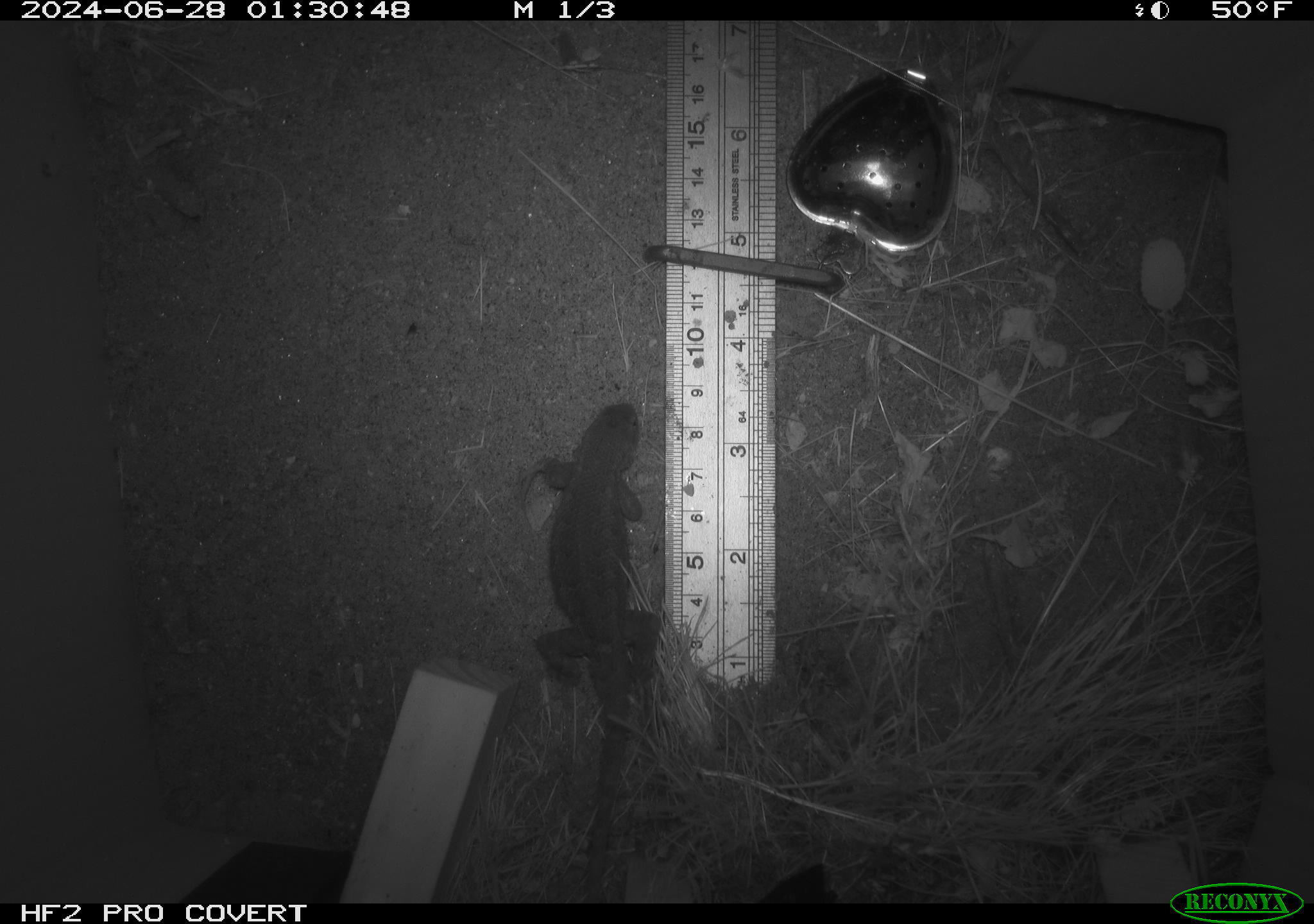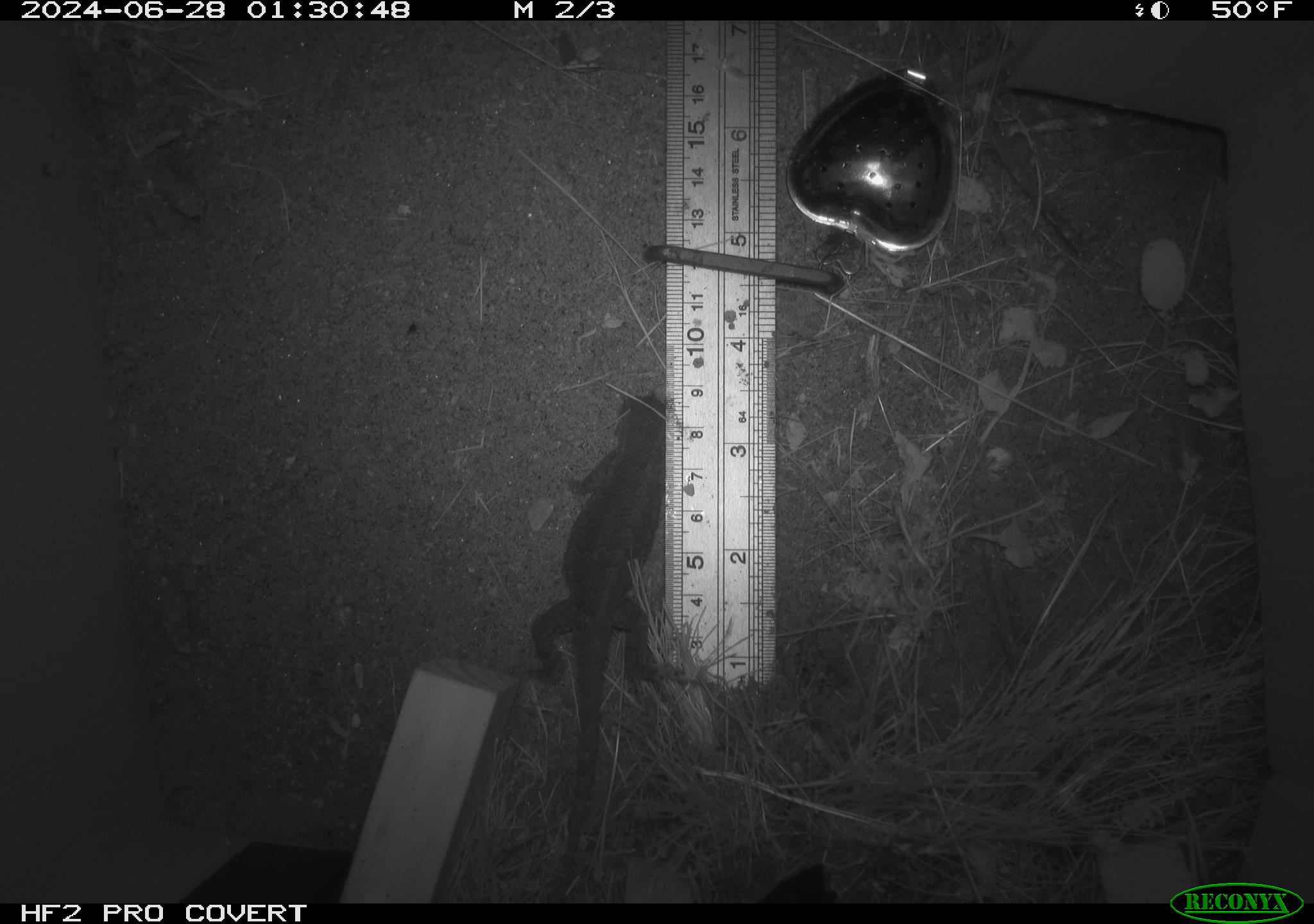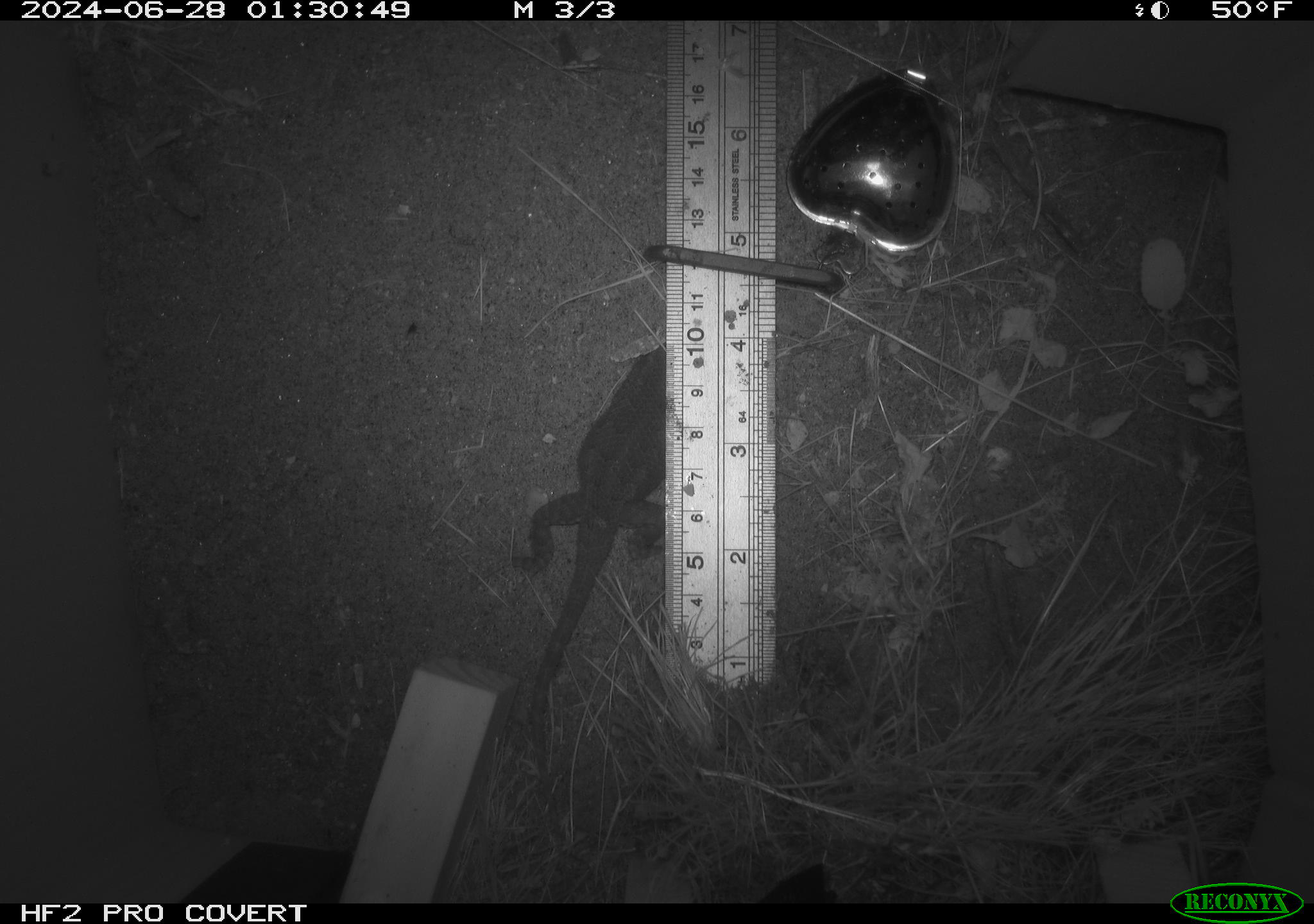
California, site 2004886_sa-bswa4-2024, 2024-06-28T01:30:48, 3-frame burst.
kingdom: Animalia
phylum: Chordata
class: Reptilia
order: Squamata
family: Phrynosomatidae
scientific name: Phrynosomatidae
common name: north american spiny lizards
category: sceloporus/uta species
Sceloporus/uta species (north american spiny lizards) (Phrynosomatidae).